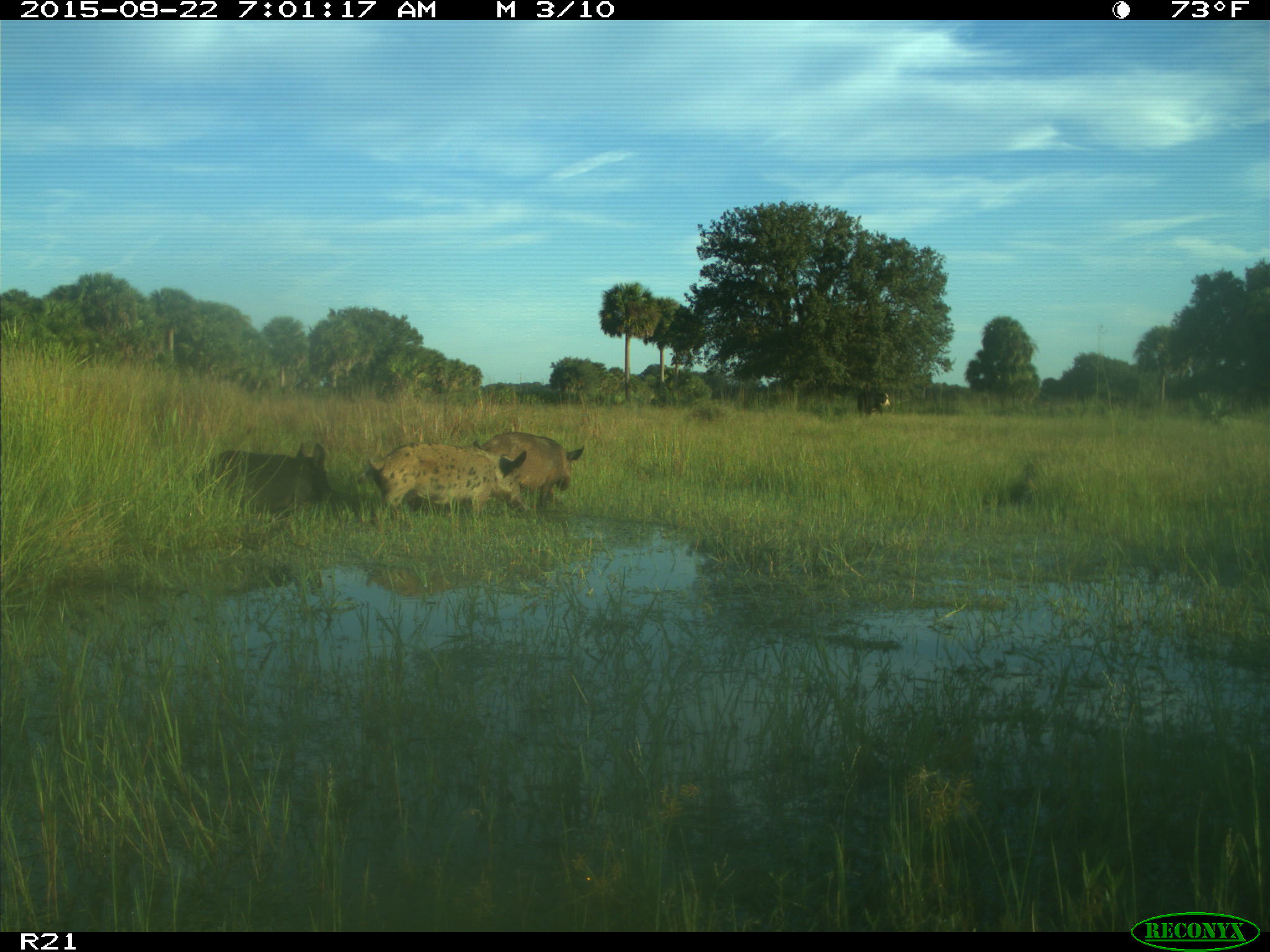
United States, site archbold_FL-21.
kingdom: Animalia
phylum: Chordata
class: Mammalia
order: Artiodactyla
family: Suidae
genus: Sus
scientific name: Sus scrofa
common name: wild boar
Sus scrofa (wild boar).